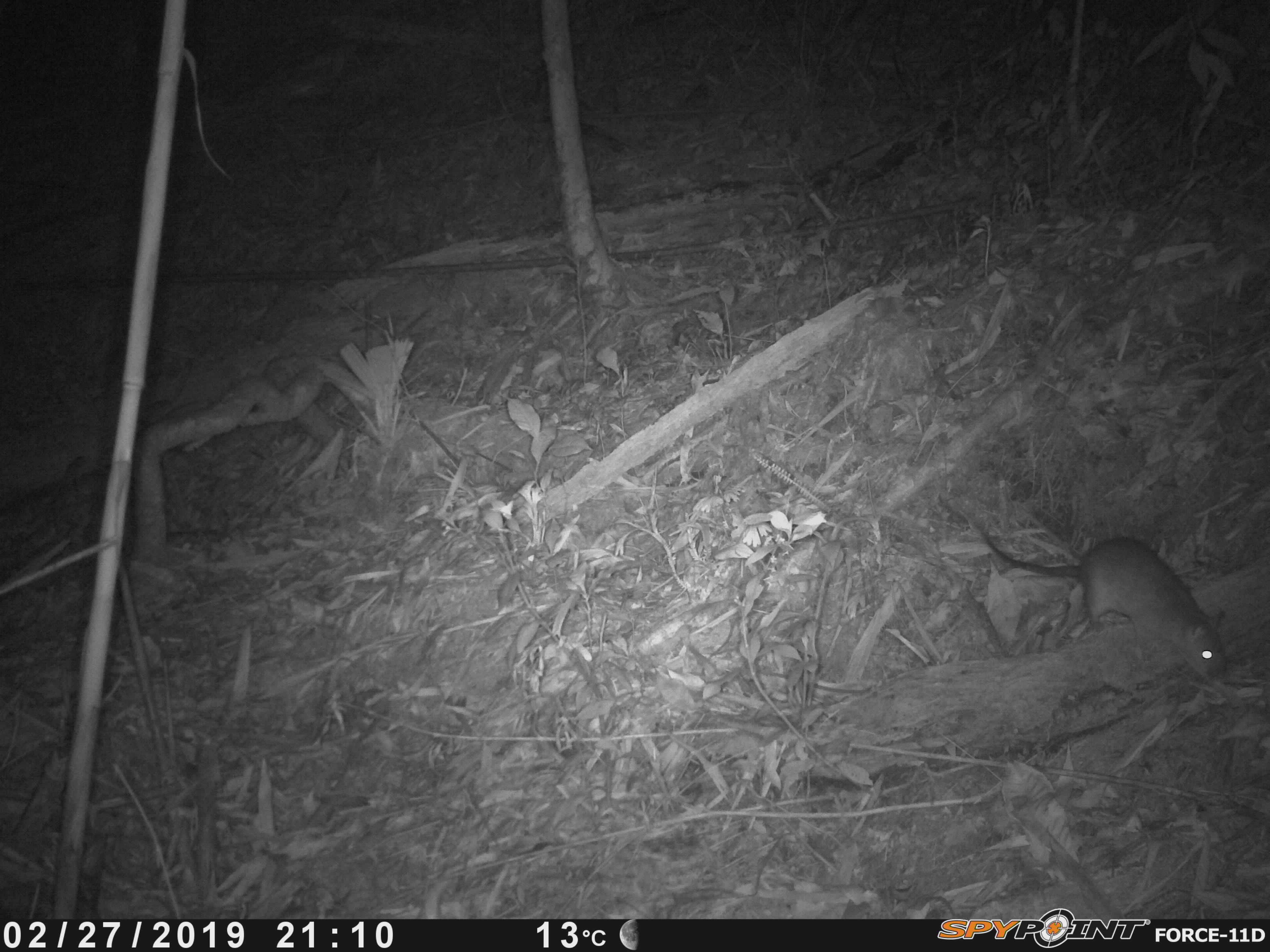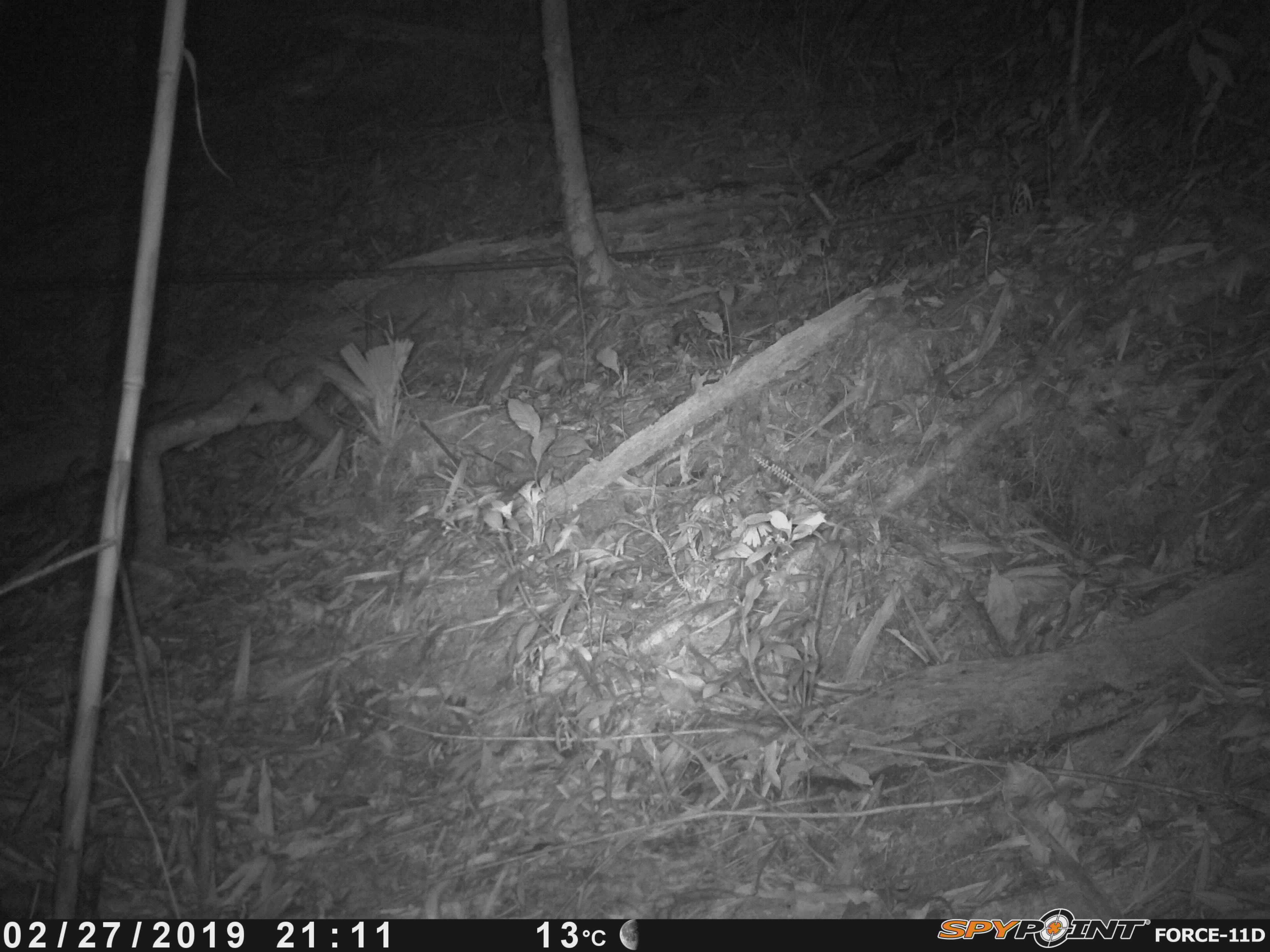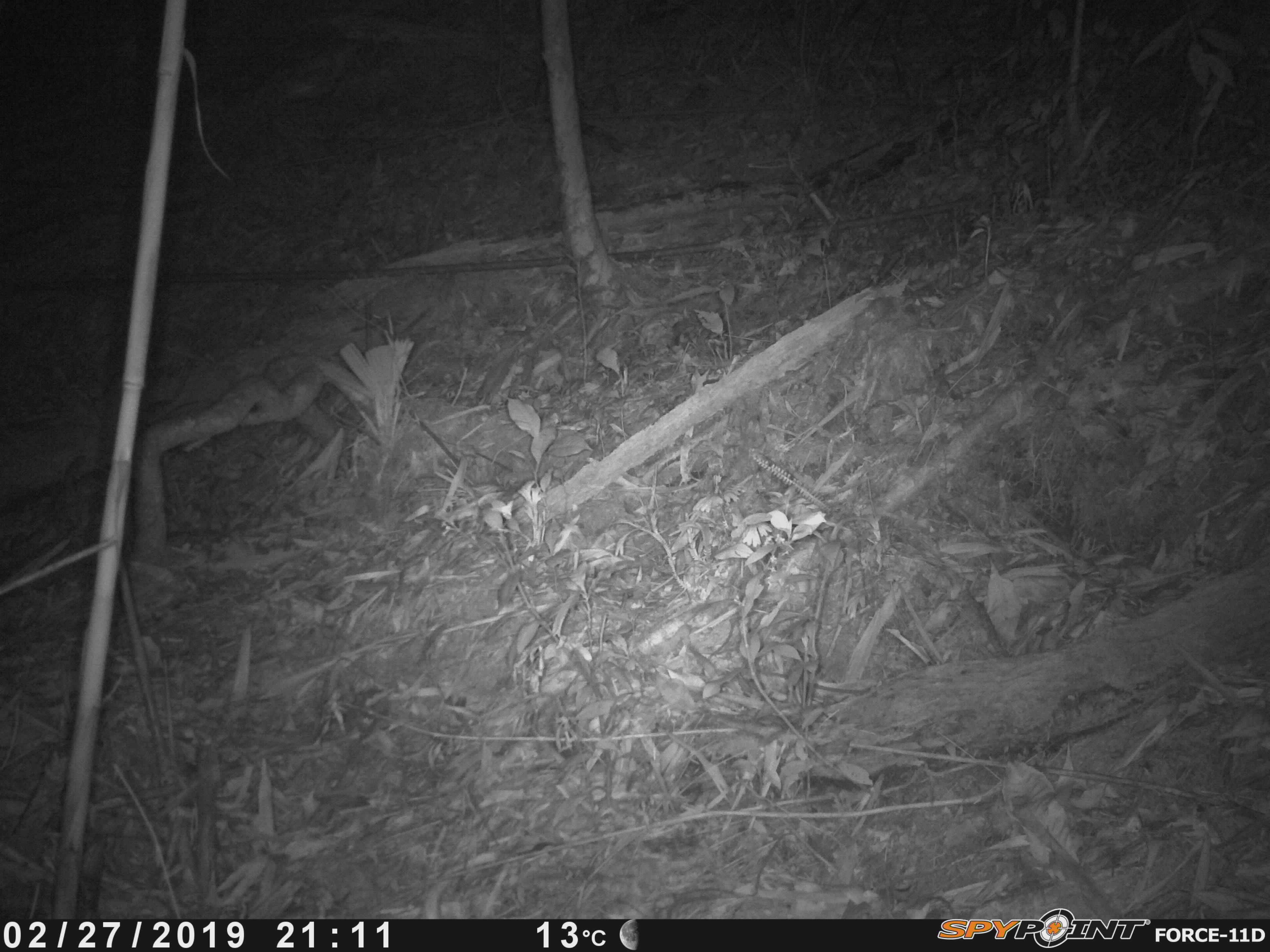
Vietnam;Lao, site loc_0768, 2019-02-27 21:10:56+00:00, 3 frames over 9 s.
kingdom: Animalia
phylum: Chordata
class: Mammalia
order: Rodentia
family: Muridae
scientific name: Muridae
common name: old-world mice and rats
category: unidentified murid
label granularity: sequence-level